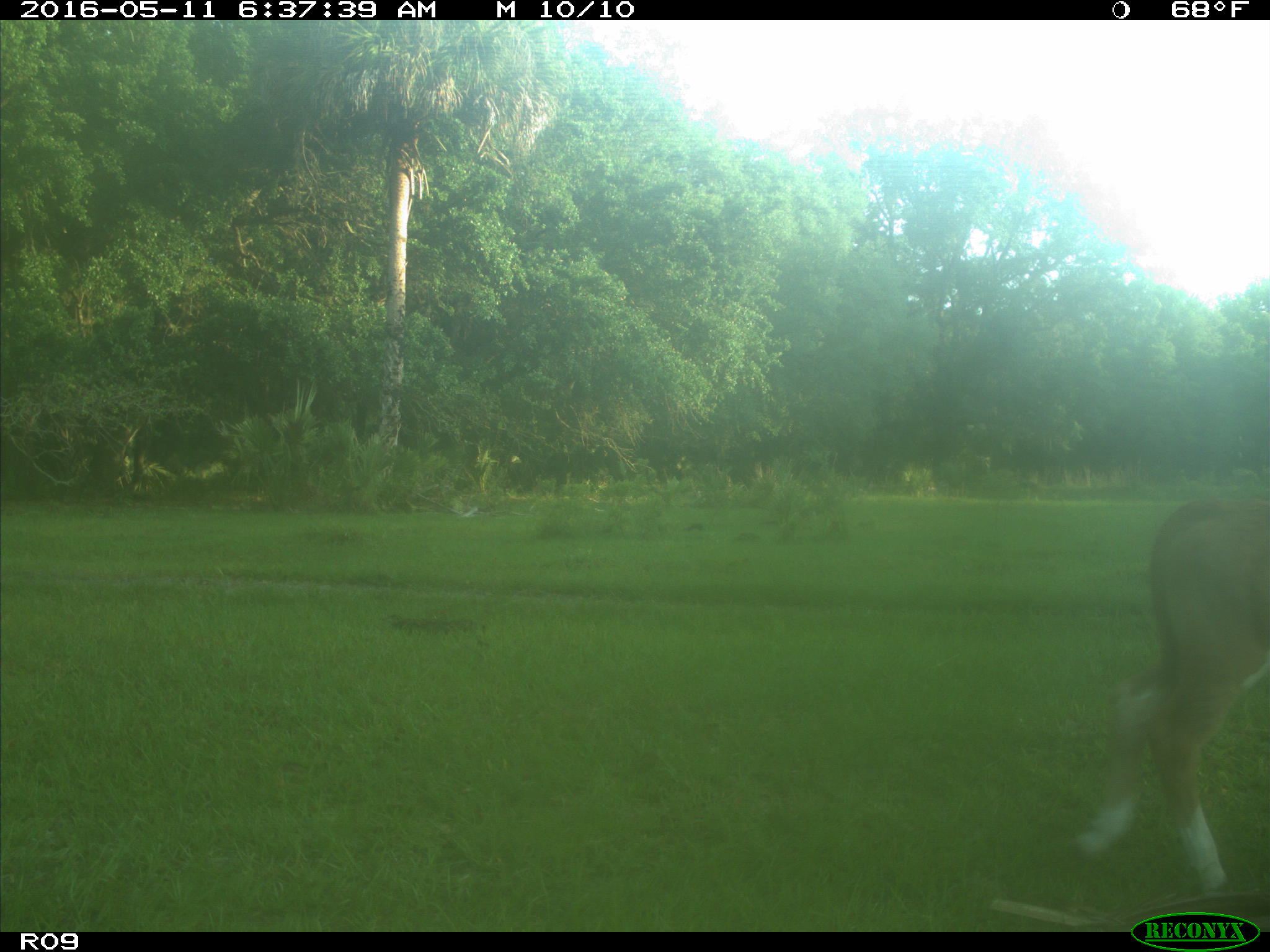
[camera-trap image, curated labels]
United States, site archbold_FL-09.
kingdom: Animalia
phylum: Chordata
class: Mammalia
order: Artiodactyla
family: Bovidae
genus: Bos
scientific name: Bos taurus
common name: domestic cow